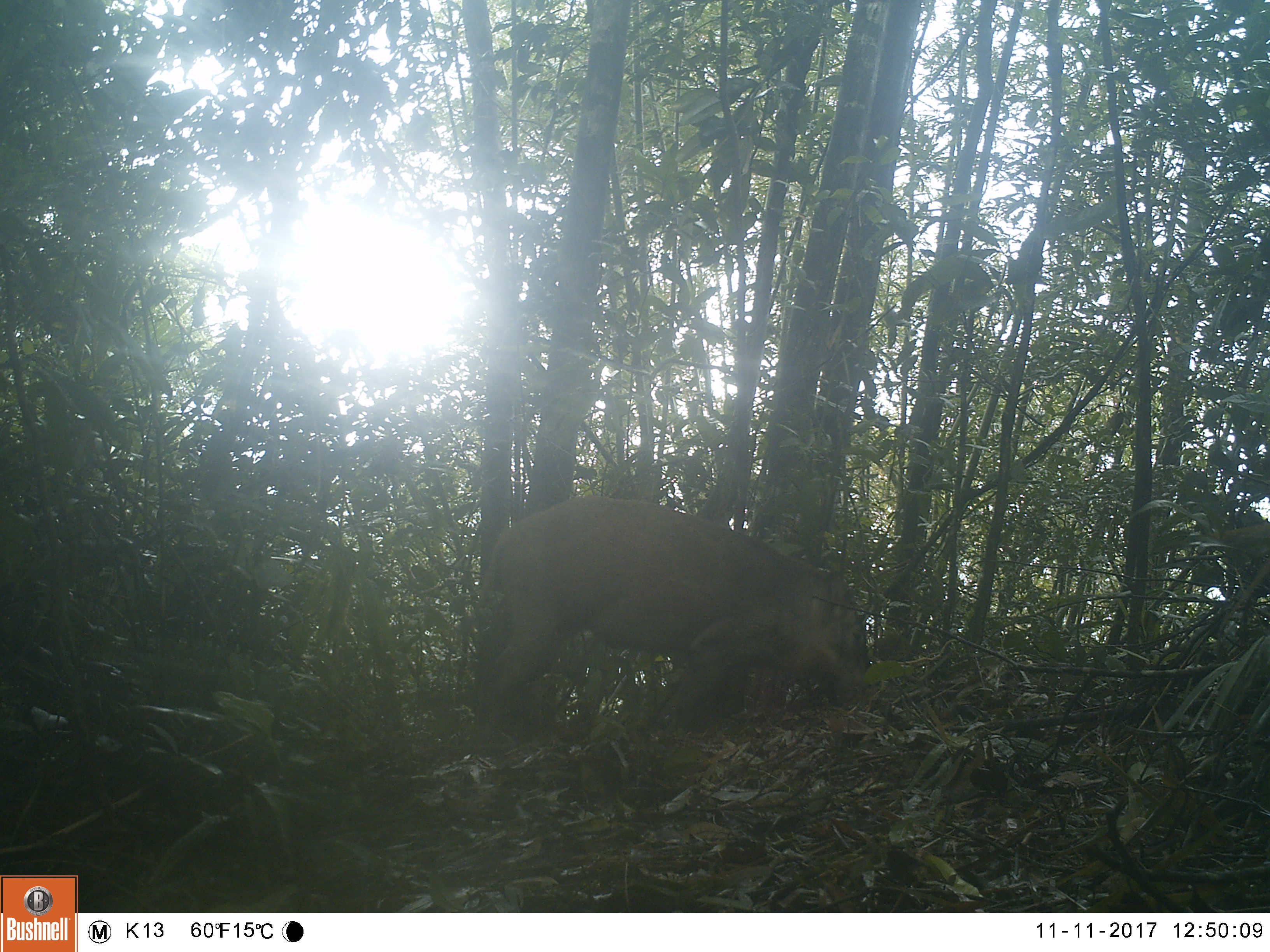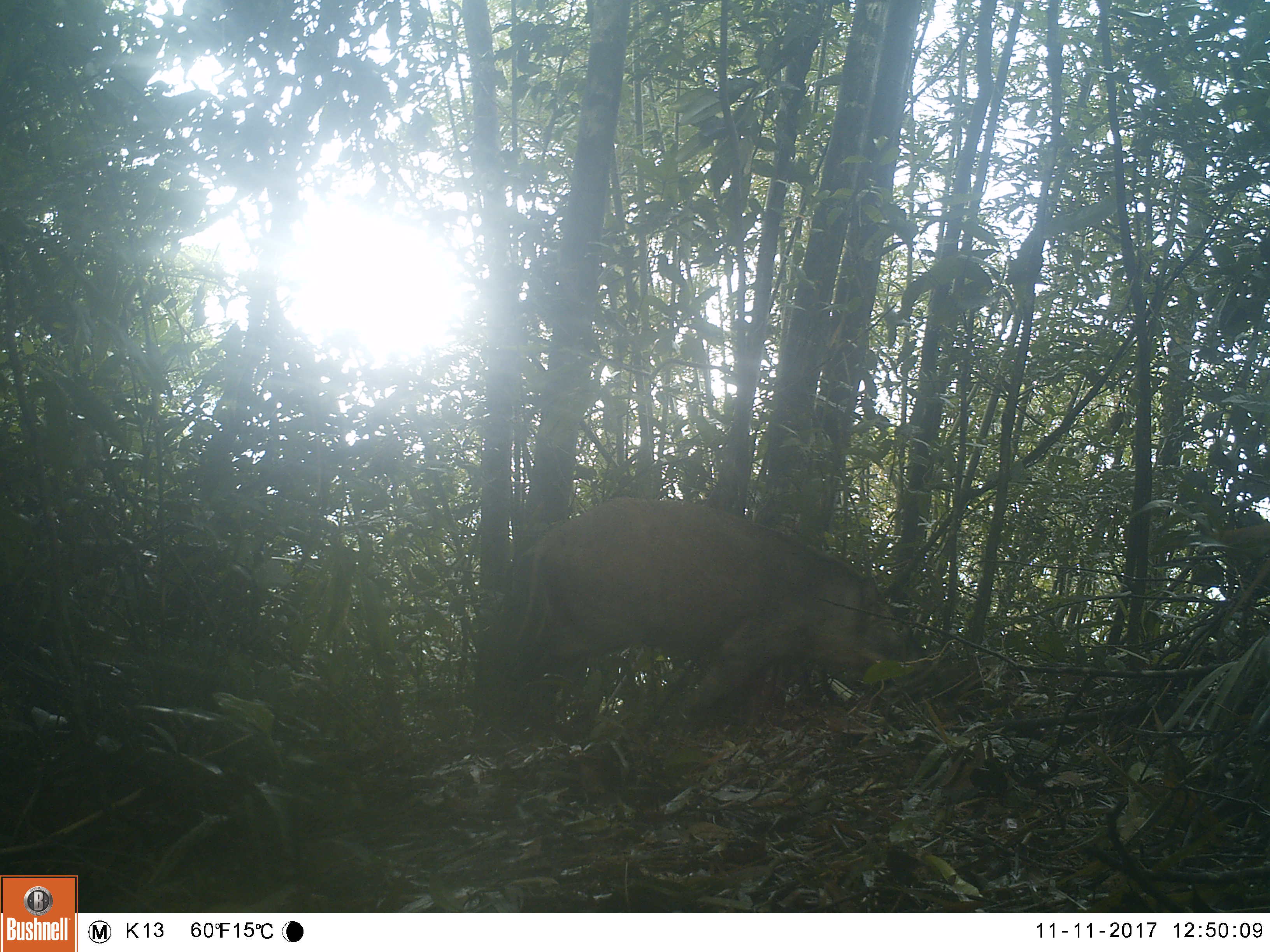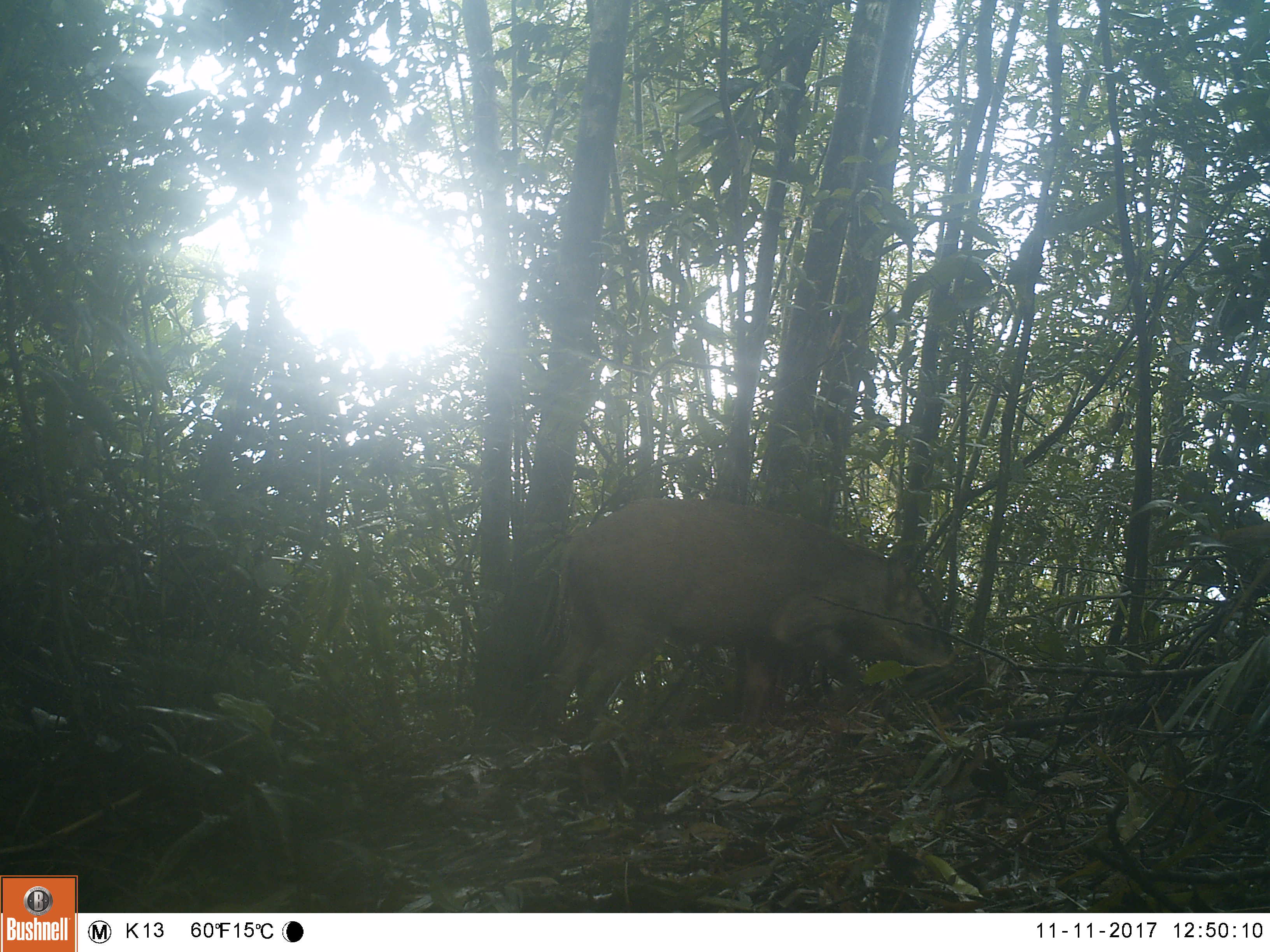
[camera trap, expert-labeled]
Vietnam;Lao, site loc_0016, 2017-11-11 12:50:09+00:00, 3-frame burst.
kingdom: Animalia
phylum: Chordata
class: Mammalia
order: Artiodactyla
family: Suidae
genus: Sus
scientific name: Sus scrofa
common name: eurasian wild pig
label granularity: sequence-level